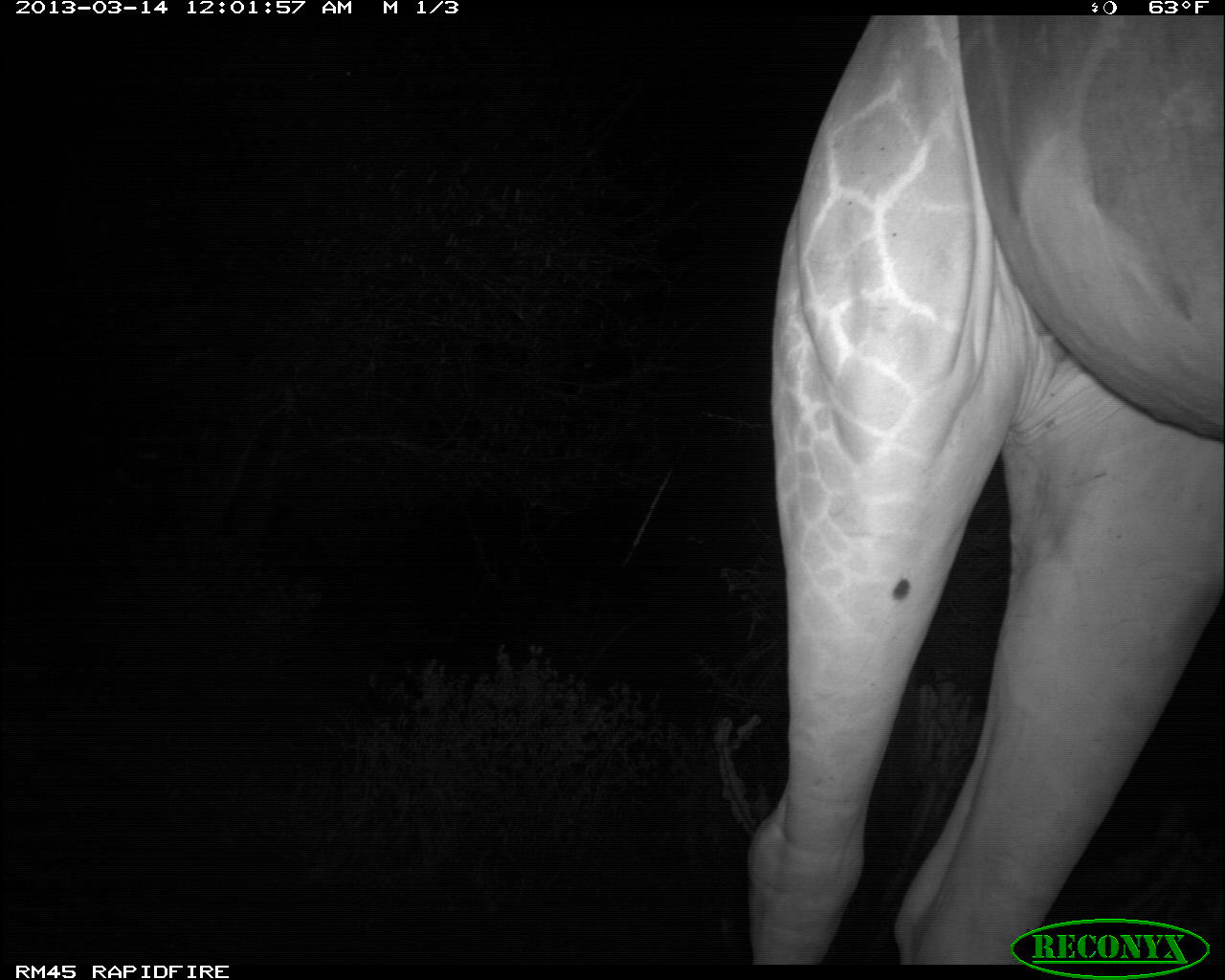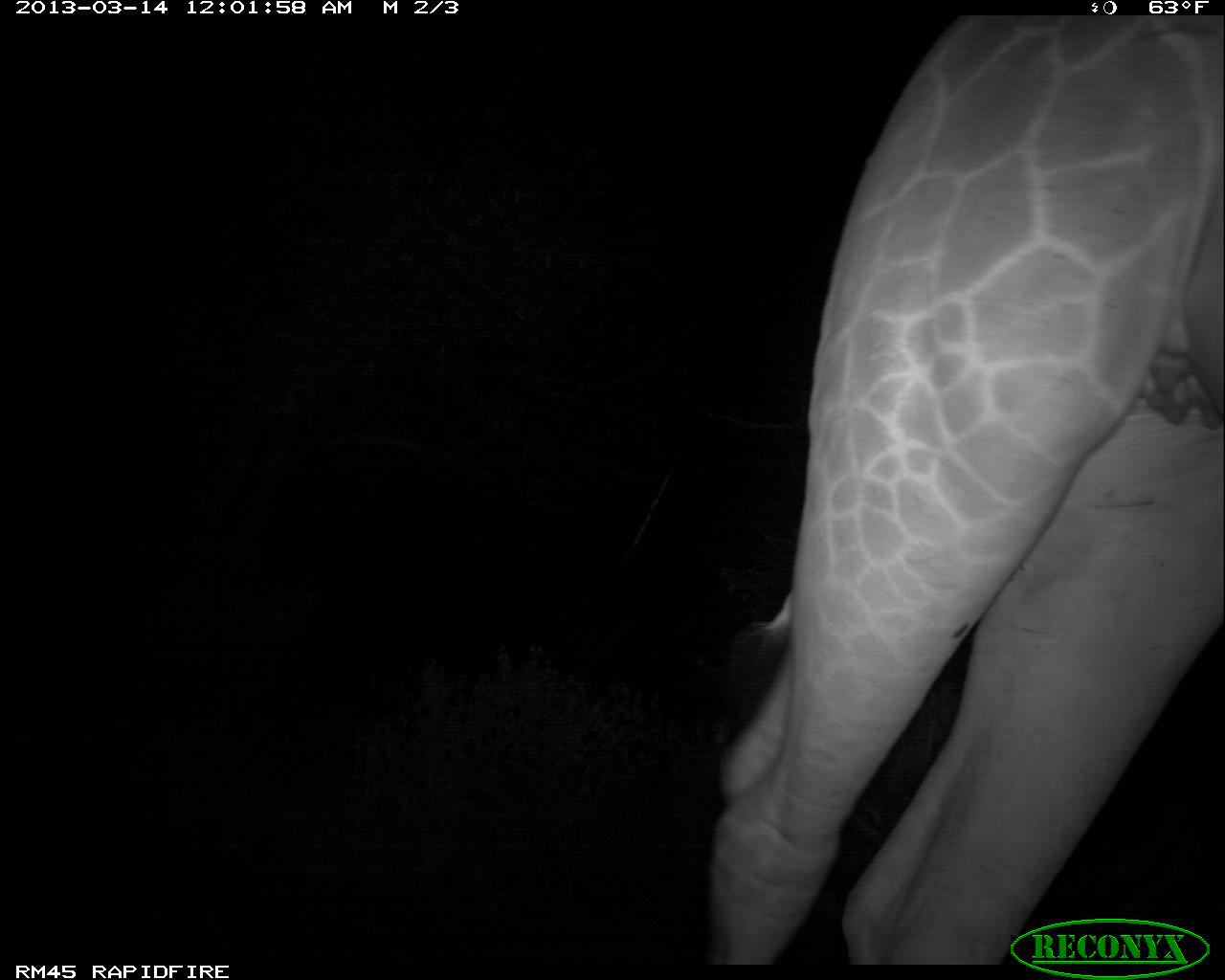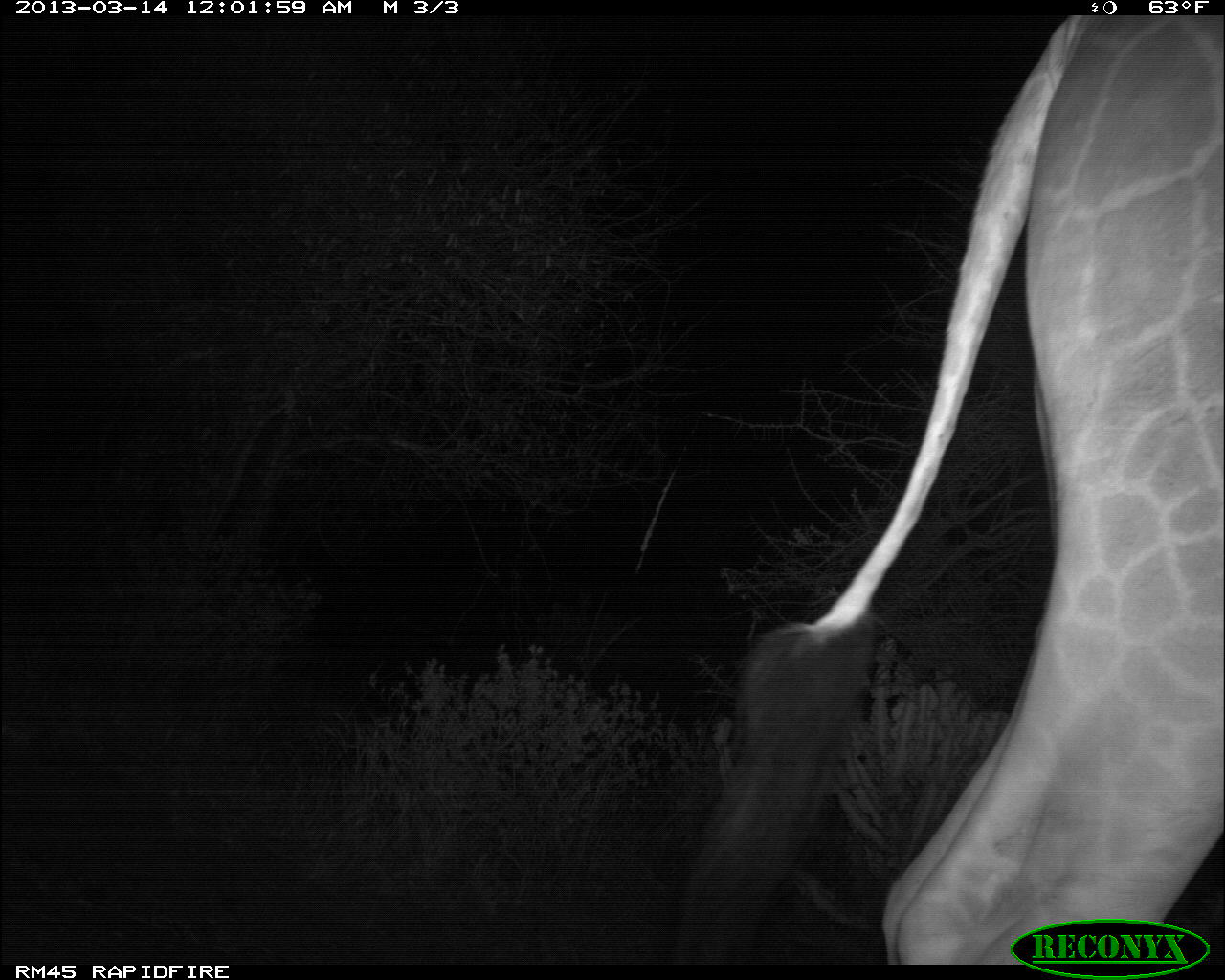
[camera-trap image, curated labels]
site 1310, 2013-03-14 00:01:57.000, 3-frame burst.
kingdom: Animalia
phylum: Chordata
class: Mammalia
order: Artiodactyla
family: Giraffidae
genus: Giraffa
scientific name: Giraffa camelopardalis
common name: giraffe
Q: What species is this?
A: Giraffa camelopardalis (giraffe).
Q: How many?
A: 1.